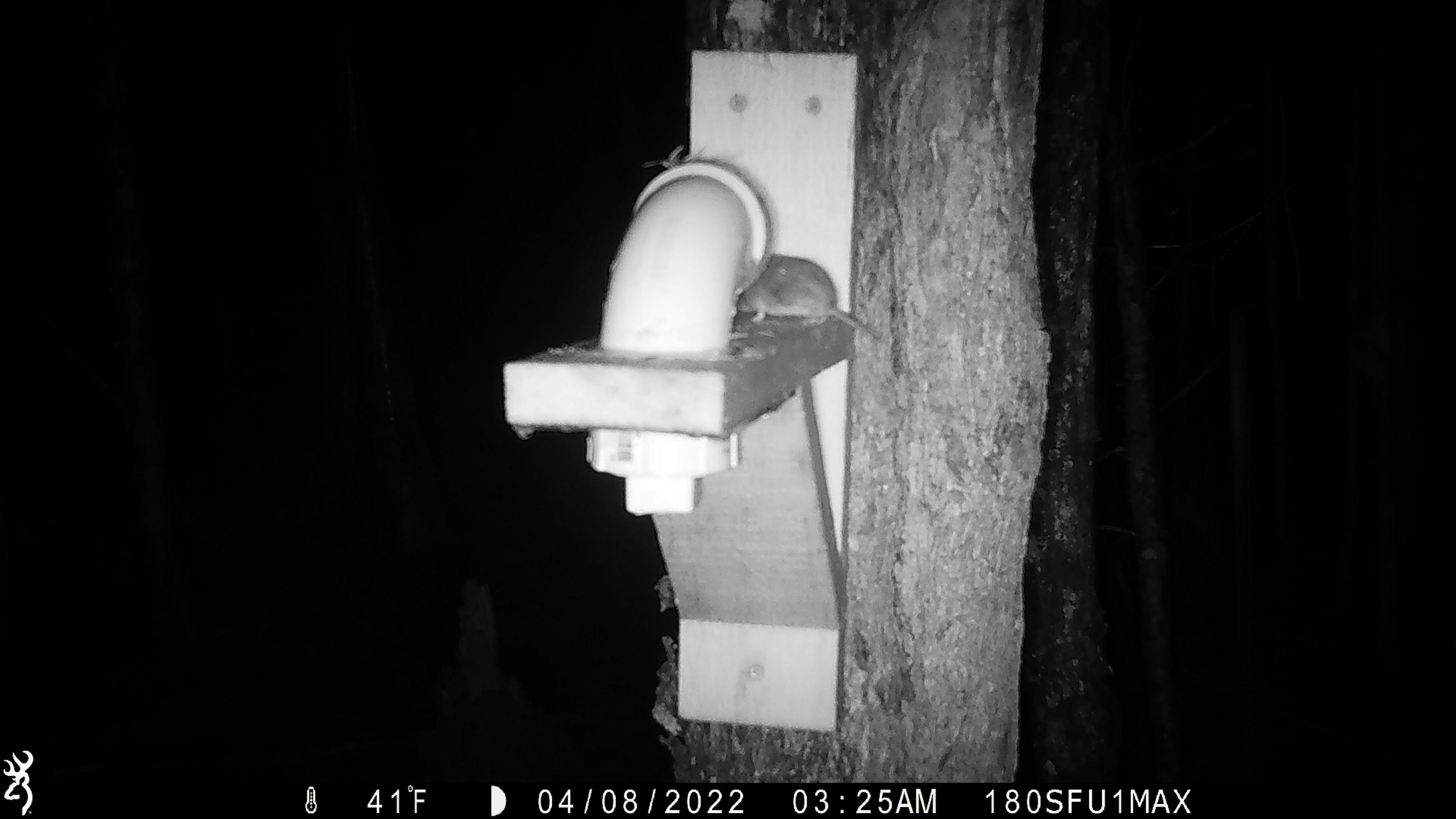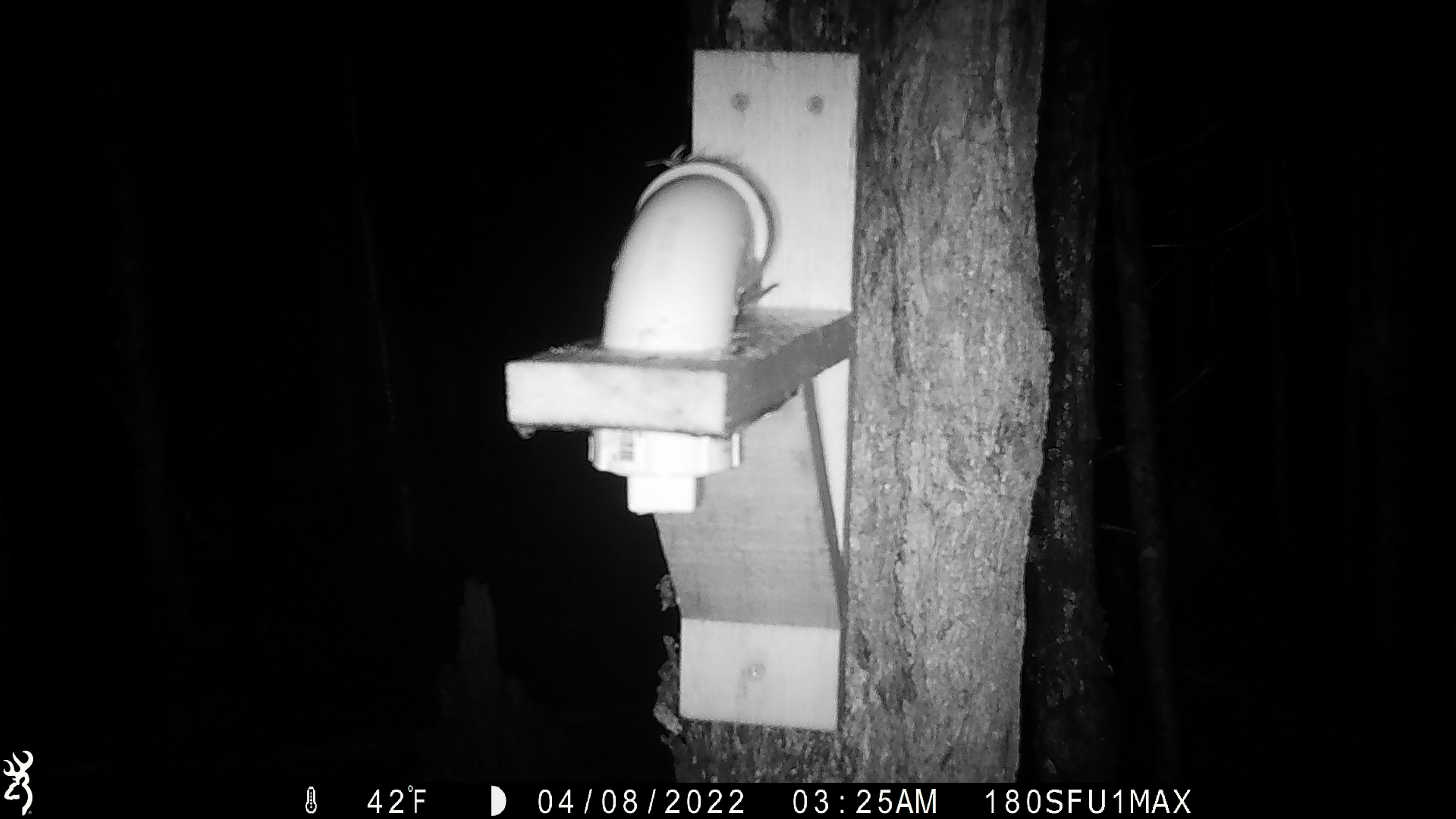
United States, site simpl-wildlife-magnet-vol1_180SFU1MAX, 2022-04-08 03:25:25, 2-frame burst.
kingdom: Animalia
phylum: Chordata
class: Mammalia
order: Rodentia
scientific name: Rodentia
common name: mouse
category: mouse sp.